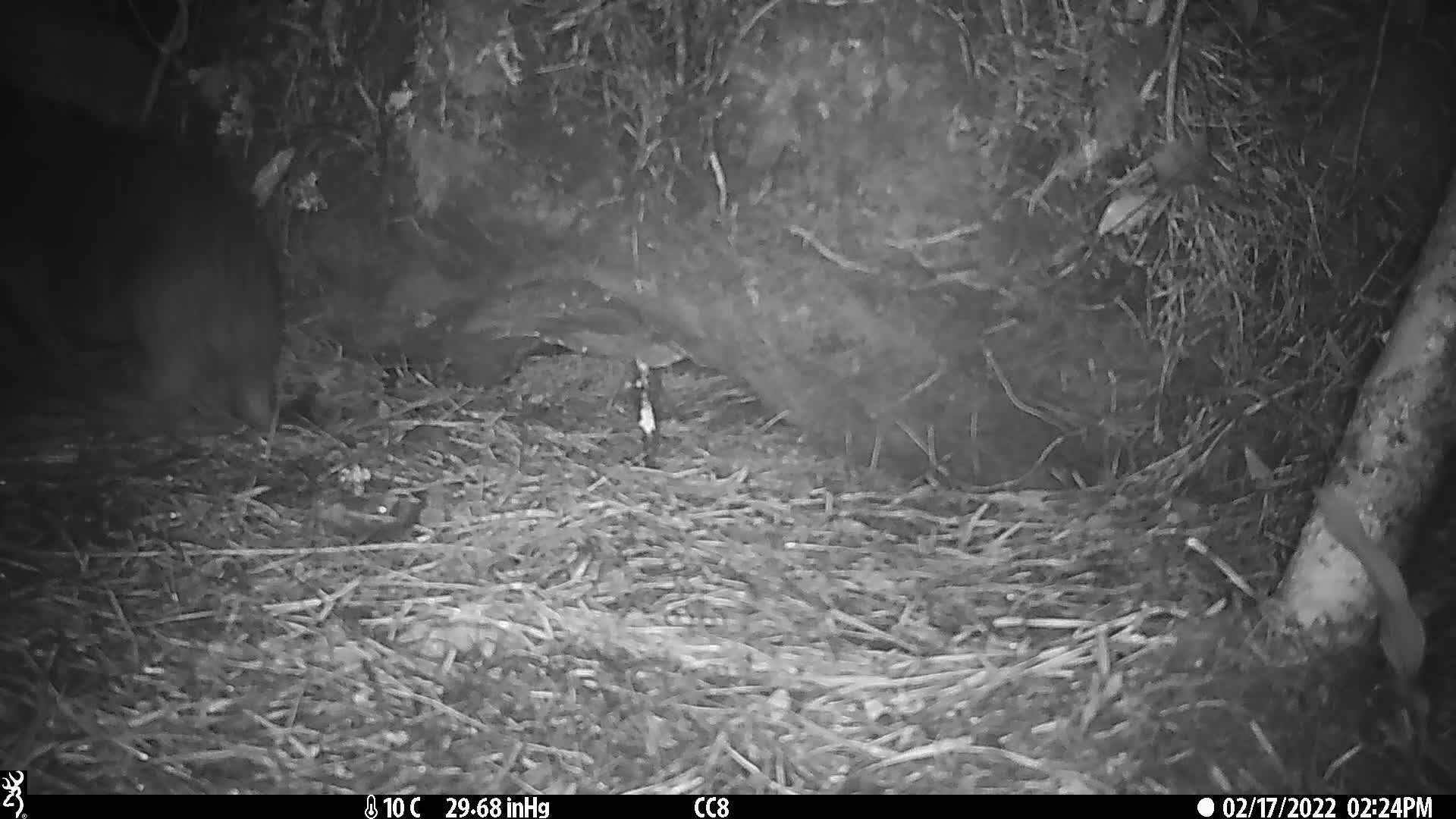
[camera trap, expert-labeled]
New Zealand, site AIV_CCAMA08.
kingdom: Animalia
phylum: Chordata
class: Mammalia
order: Carnivora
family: Otariidae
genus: Phocarctos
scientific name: Phocarctos hookeri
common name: new zealand sea lion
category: sealion